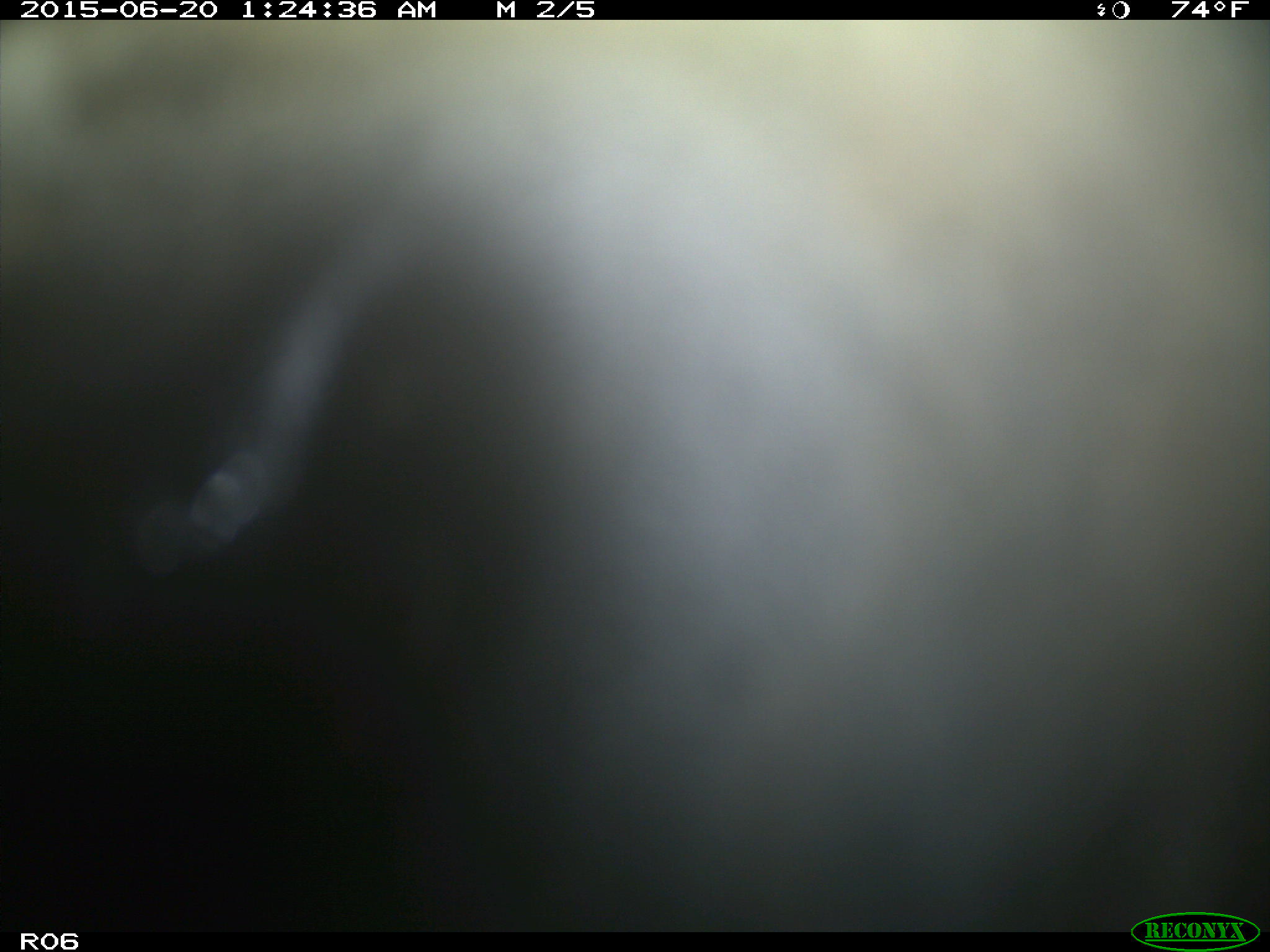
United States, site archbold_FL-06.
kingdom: Animalia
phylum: Chordata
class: Mammalia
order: Artiodactyla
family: Bovidae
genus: Bos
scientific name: Bos taurus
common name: domestic cow